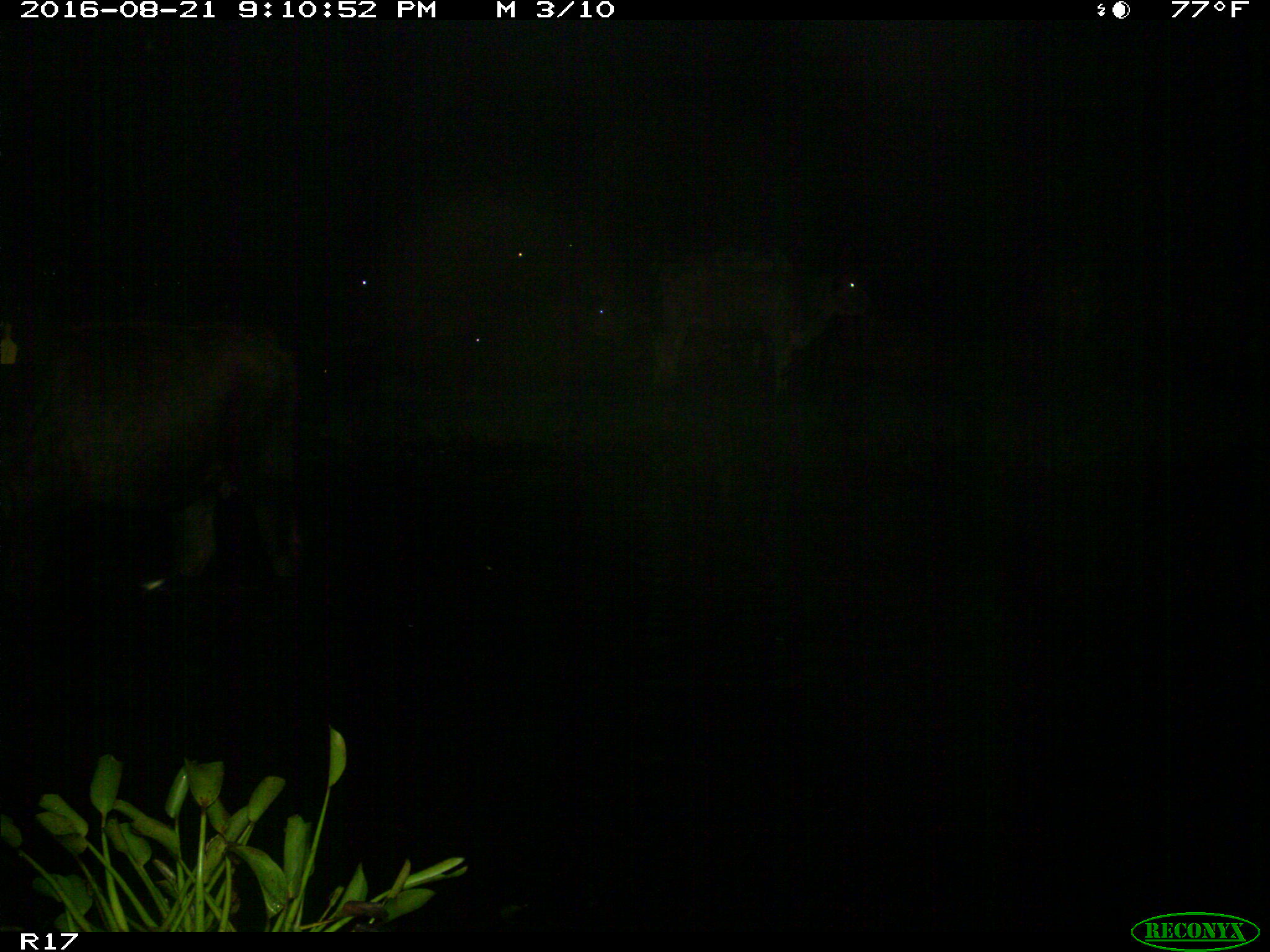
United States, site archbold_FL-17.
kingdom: Animalia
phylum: Chordata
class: Mammalia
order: Artiodactyla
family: Bovidae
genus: Bos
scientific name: Bos taurus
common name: domestic cow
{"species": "Bos taurus (domestic cow)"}